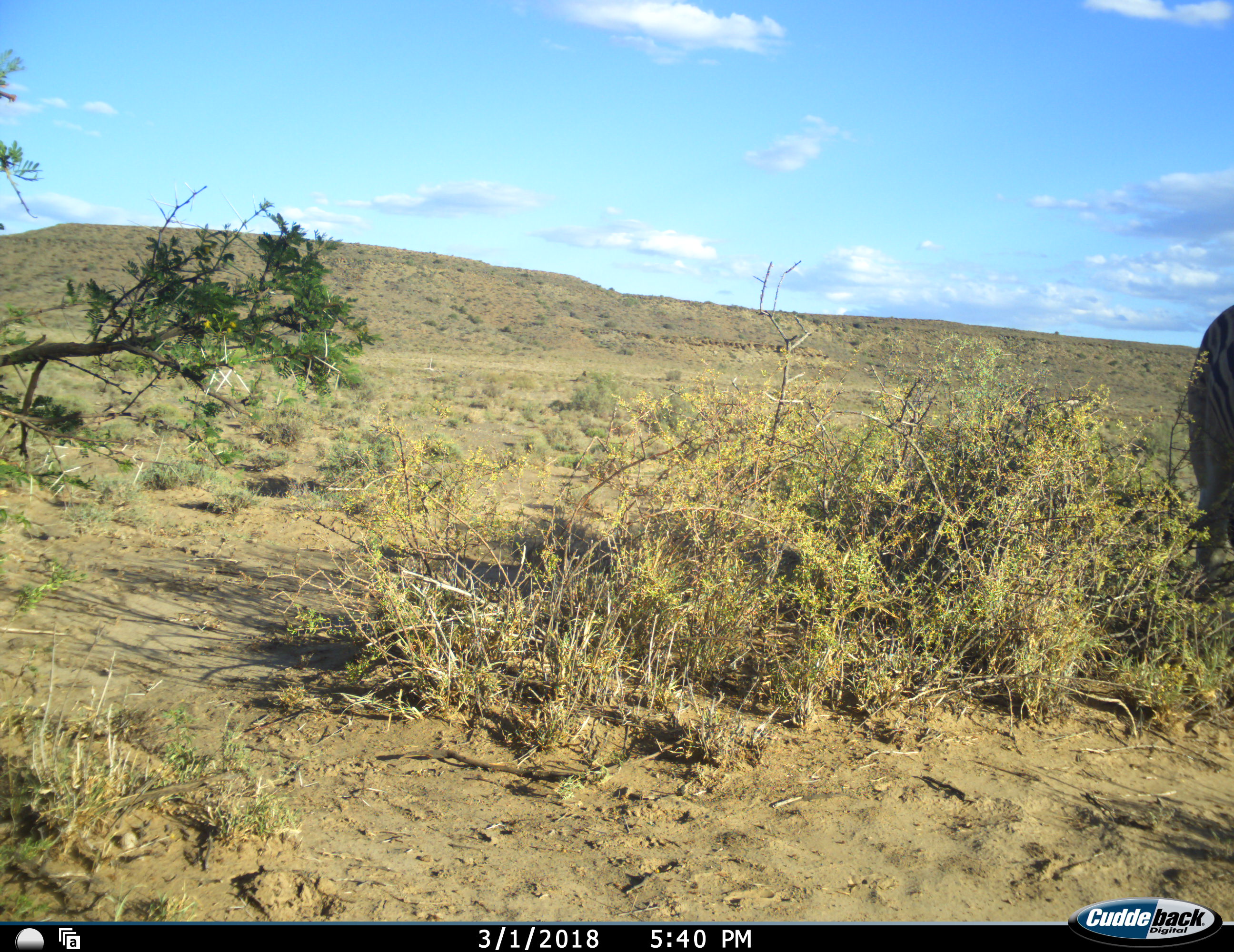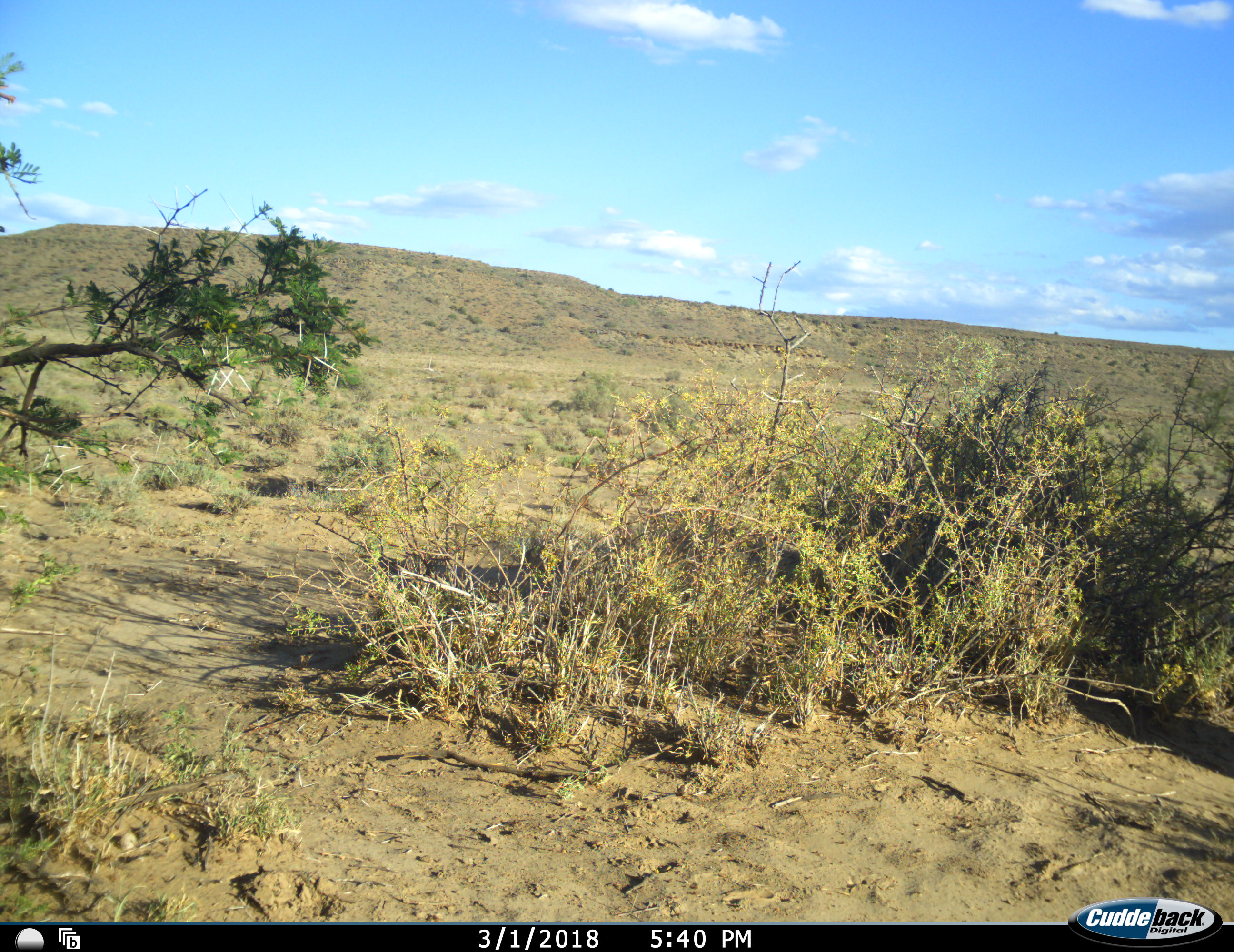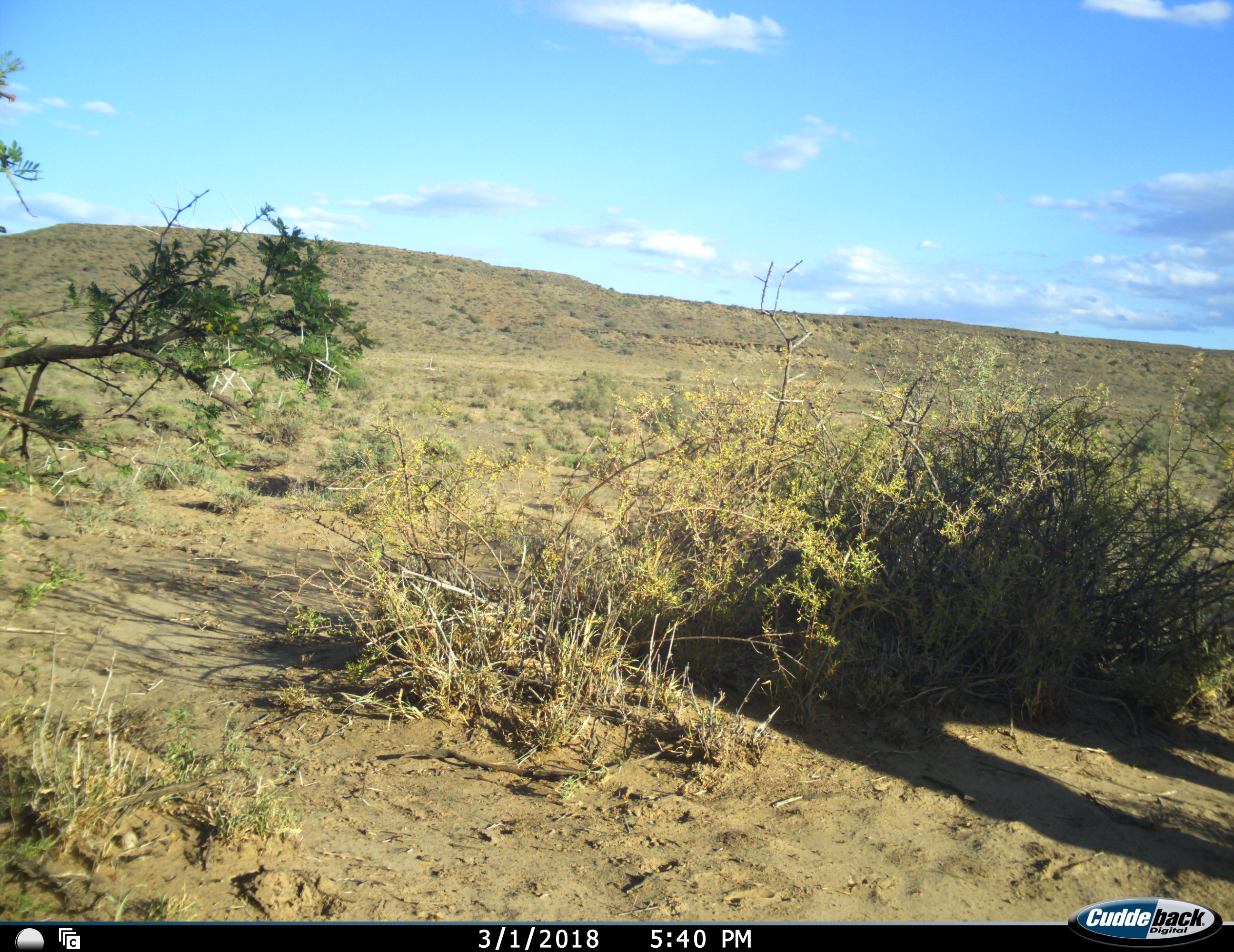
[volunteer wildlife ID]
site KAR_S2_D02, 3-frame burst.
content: unidentified animal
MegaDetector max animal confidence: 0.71